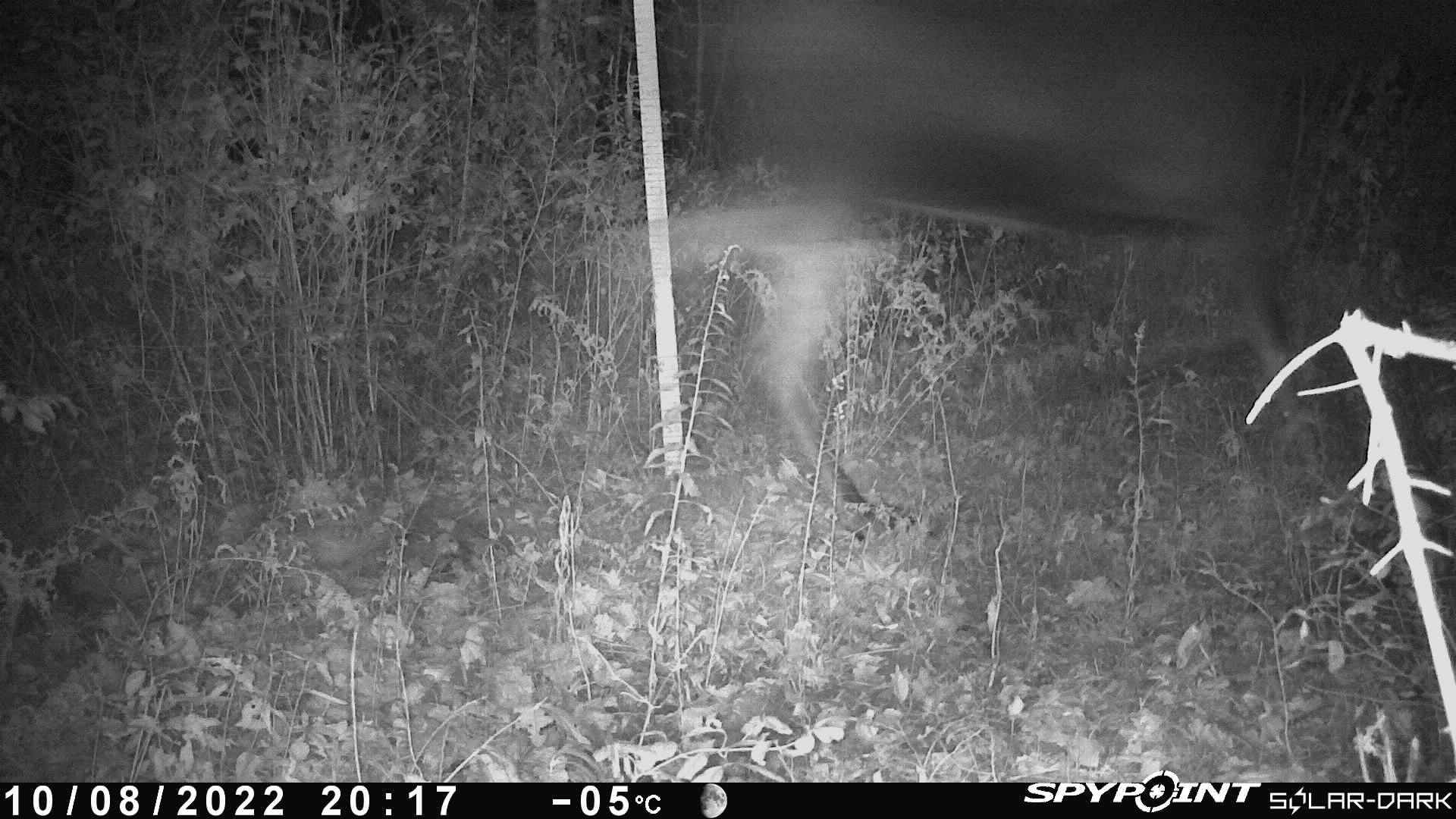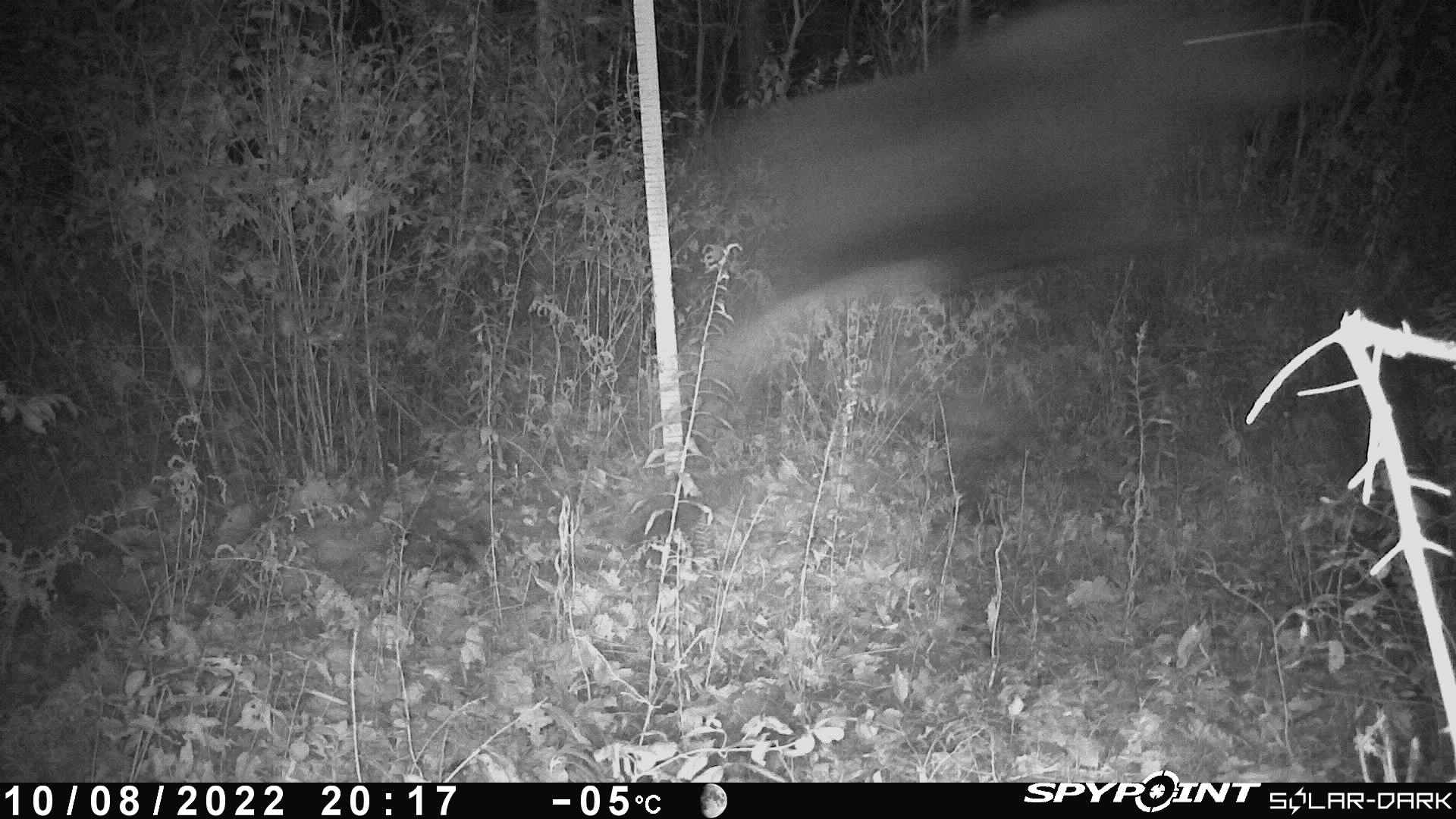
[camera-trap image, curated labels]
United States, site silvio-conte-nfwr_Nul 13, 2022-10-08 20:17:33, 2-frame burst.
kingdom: Animalia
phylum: Chordata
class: Mammalia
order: Artiodactyla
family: Cervidae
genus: Alces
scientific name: Alces alces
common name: moose